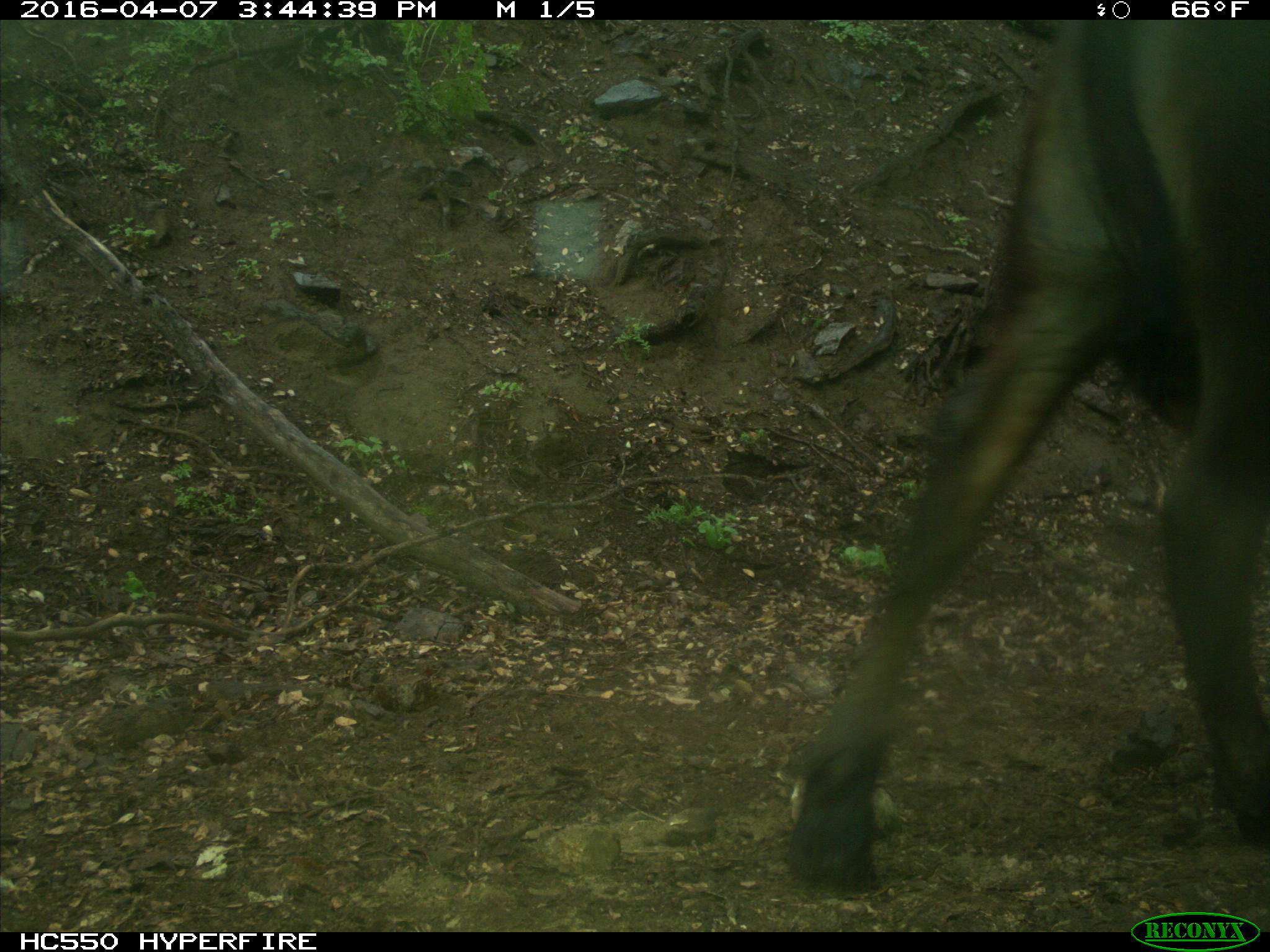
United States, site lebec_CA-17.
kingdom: Animalia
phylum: Chordata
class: Mammalia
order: Artiodactyla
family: Bovidae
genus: Bos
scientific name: Bos taurus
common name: domestic cow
Bos taurus (domestic cow).